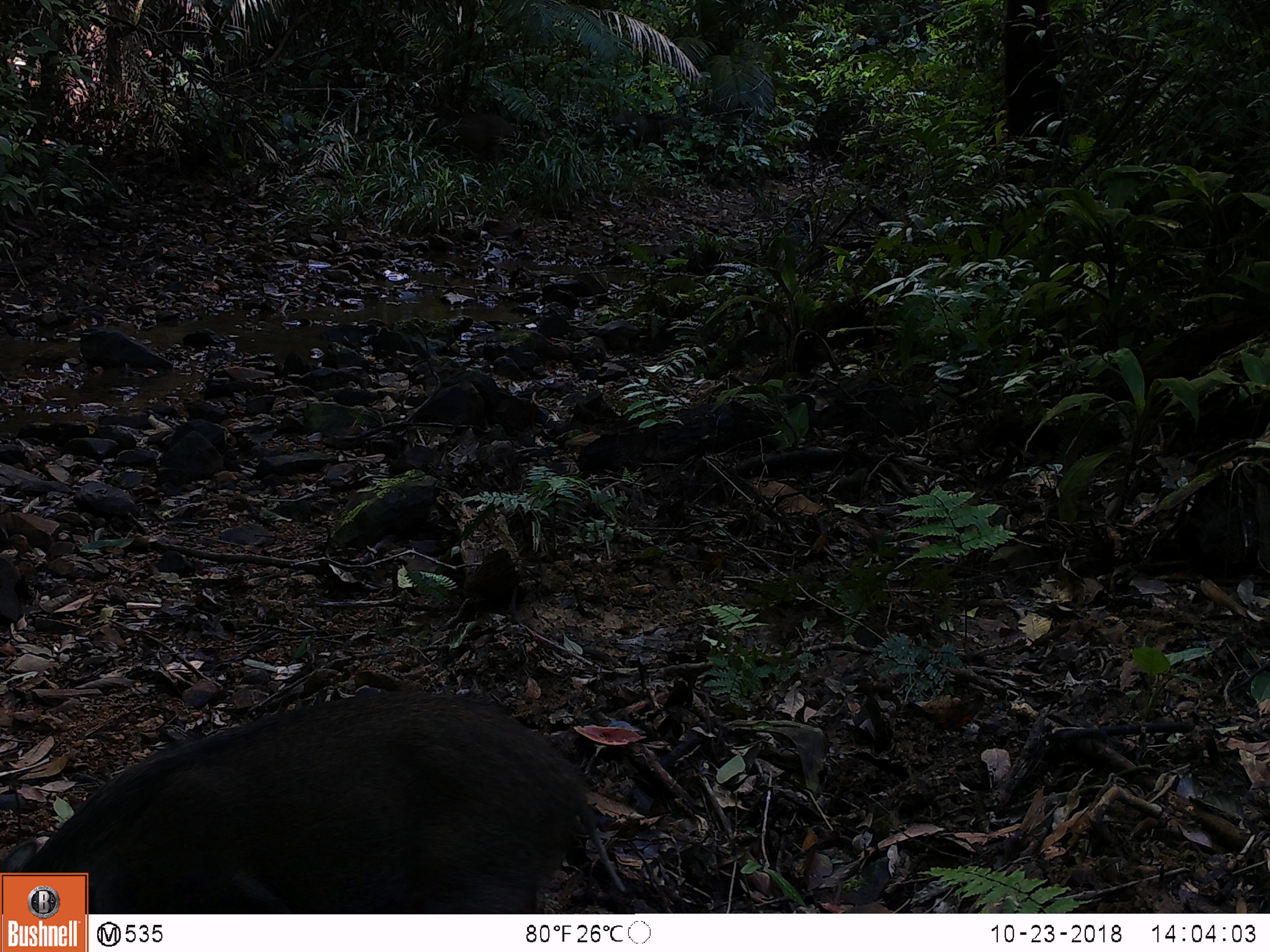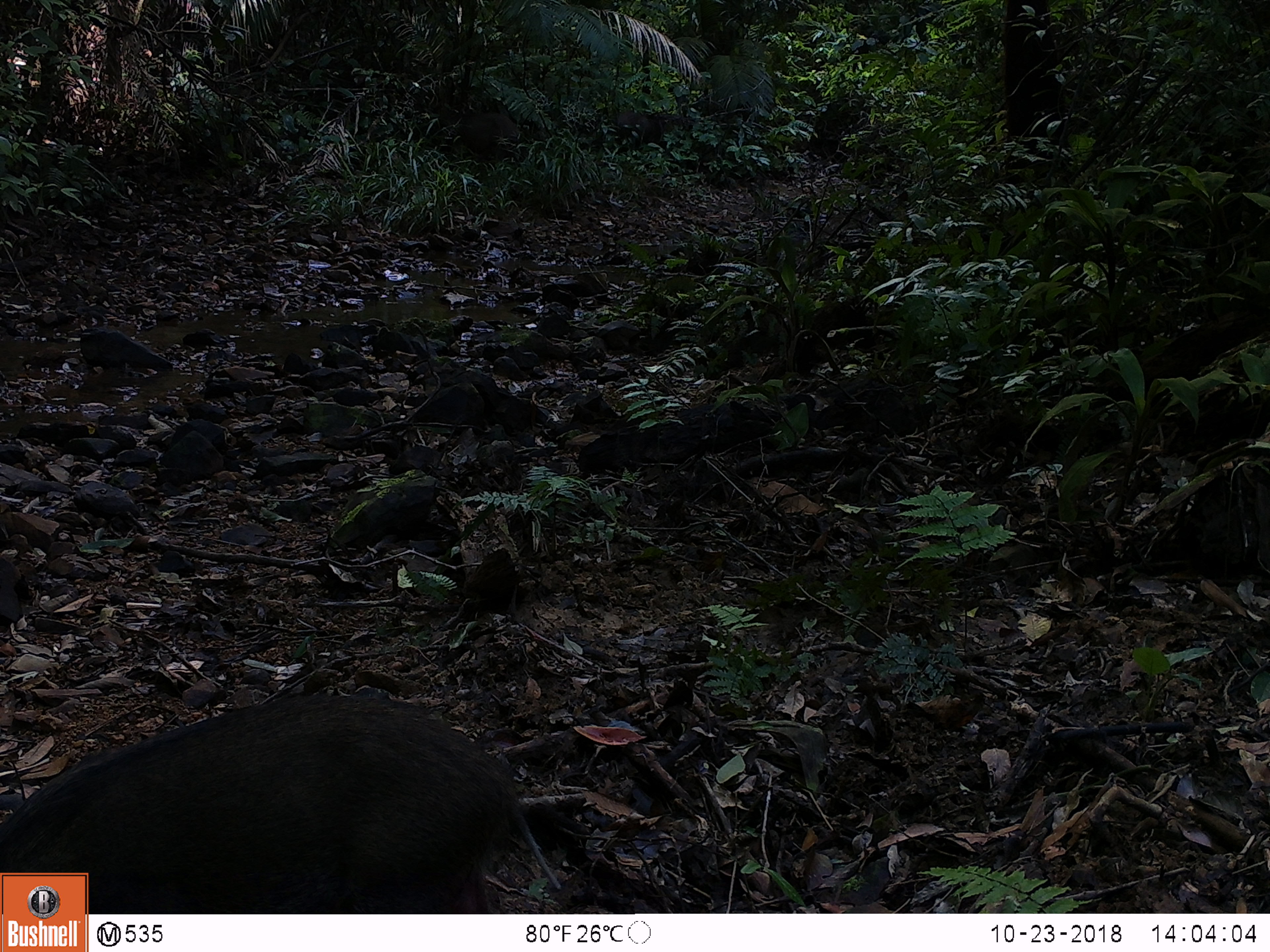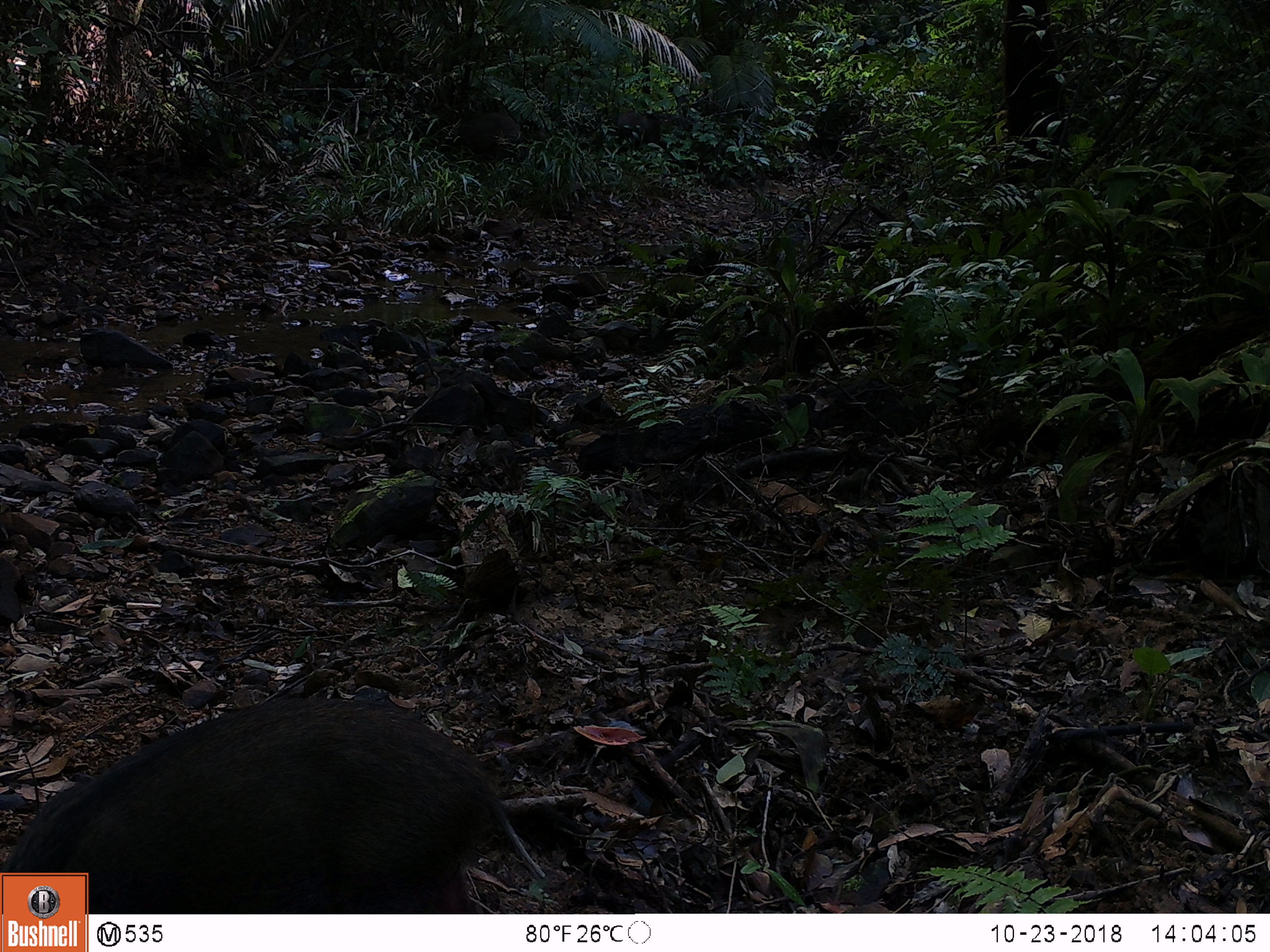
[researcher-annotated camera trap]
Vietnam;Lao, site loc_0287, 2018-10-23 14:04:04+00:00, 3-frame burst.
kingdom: Animalia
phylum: Chordata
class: Mammalia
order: Artiodactyla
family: Suidae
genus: Sus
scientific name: Sus scrofa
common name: eurasian wild pig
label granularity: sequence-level